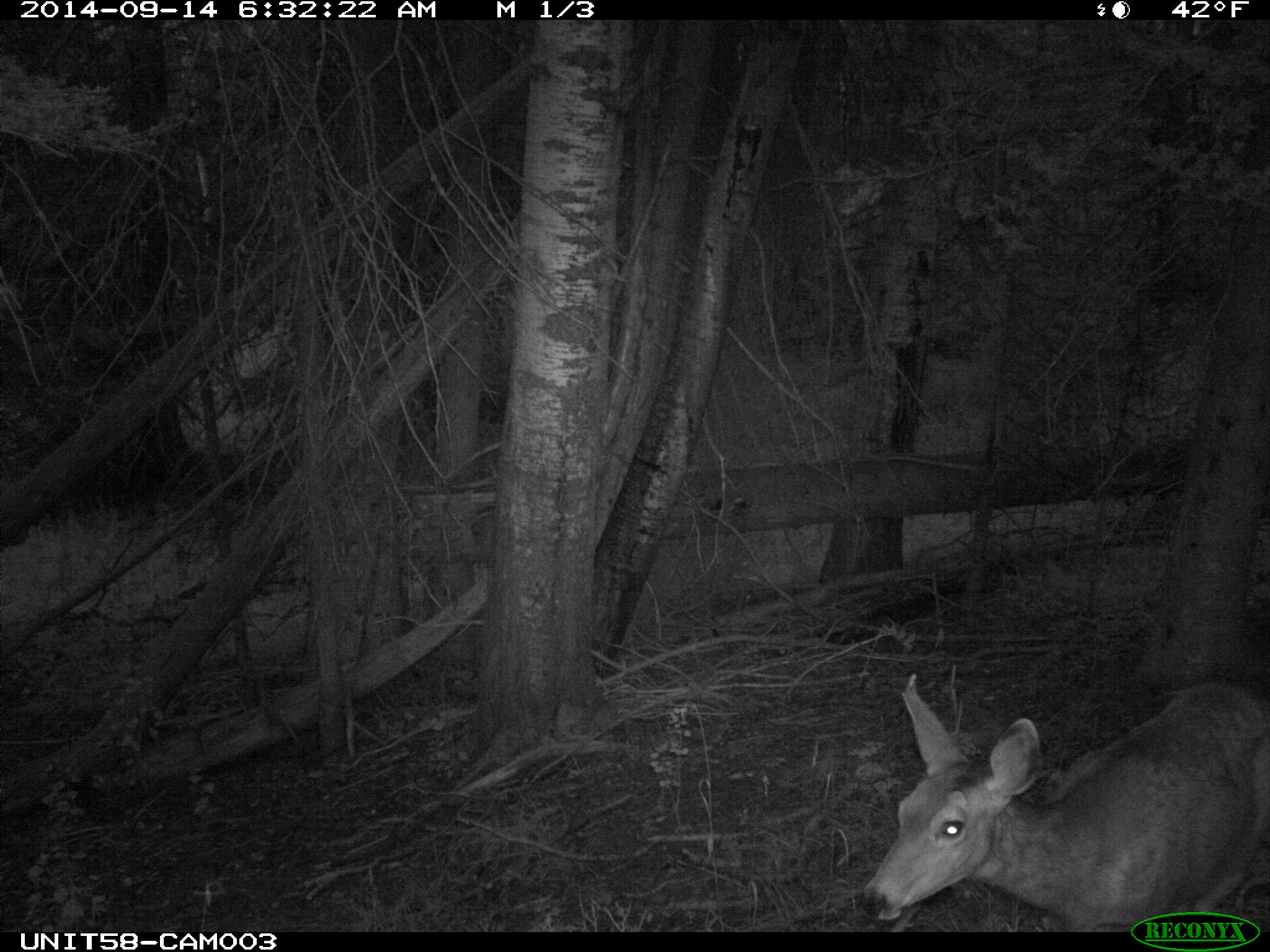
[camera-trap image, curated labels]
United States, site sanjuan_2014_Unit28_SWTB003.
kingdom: Animalia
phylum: Chordata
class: Mammalia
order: Artiodactyla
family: Cervidae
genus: Odocoileus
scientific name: Odocoileus hemionus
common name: mule deer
Odocoileus hemionus (mule deer).